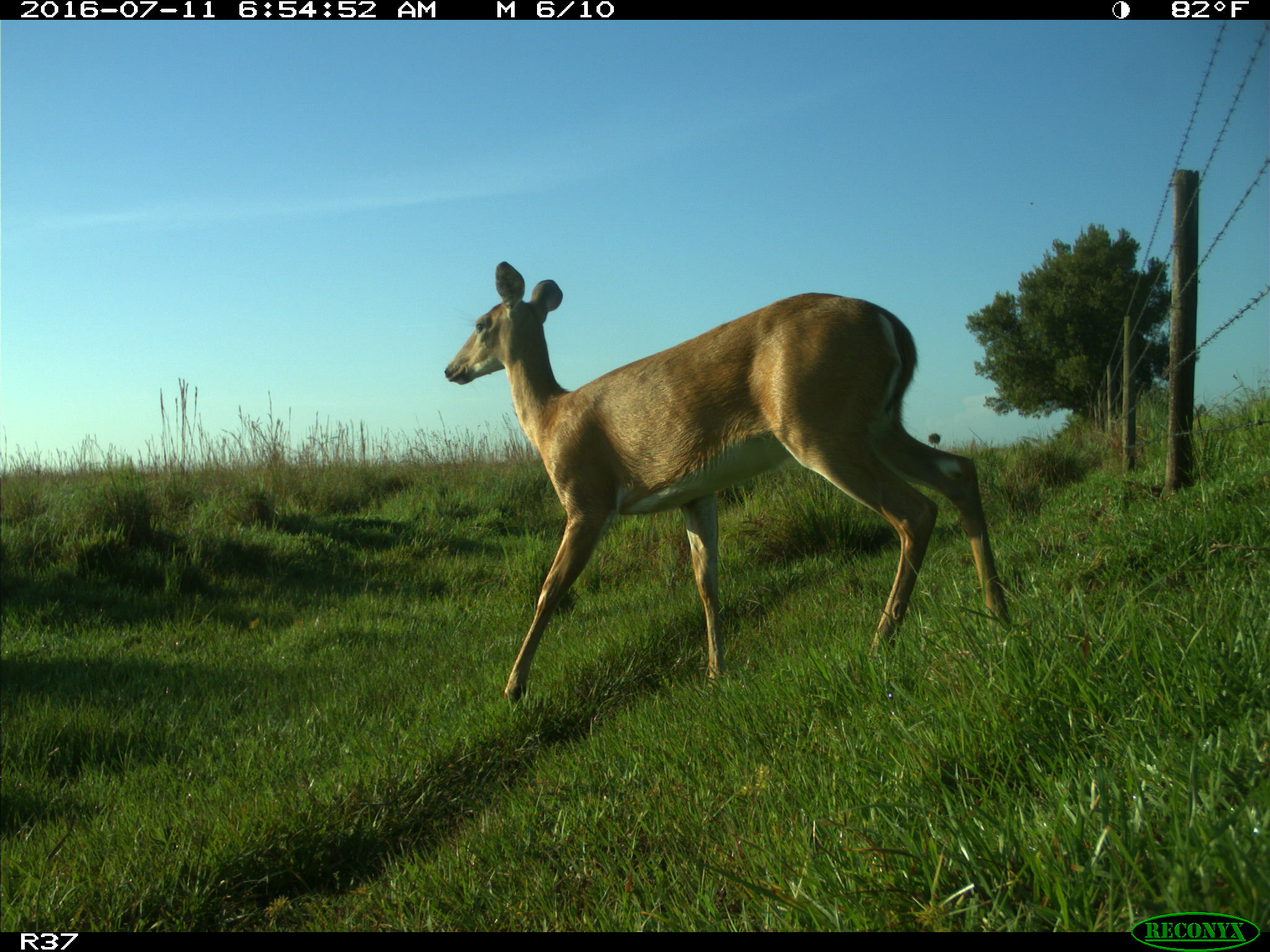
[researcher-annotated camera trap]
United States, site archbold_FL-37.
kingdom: Animalia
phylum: Chordata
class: Mammalia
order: Artiodactyla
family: Cervidae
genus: Odocoileus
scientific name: Odocoileus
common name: deer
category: unidentified deer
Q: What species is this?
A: Unidentified deer (deer) (Odocoileus).